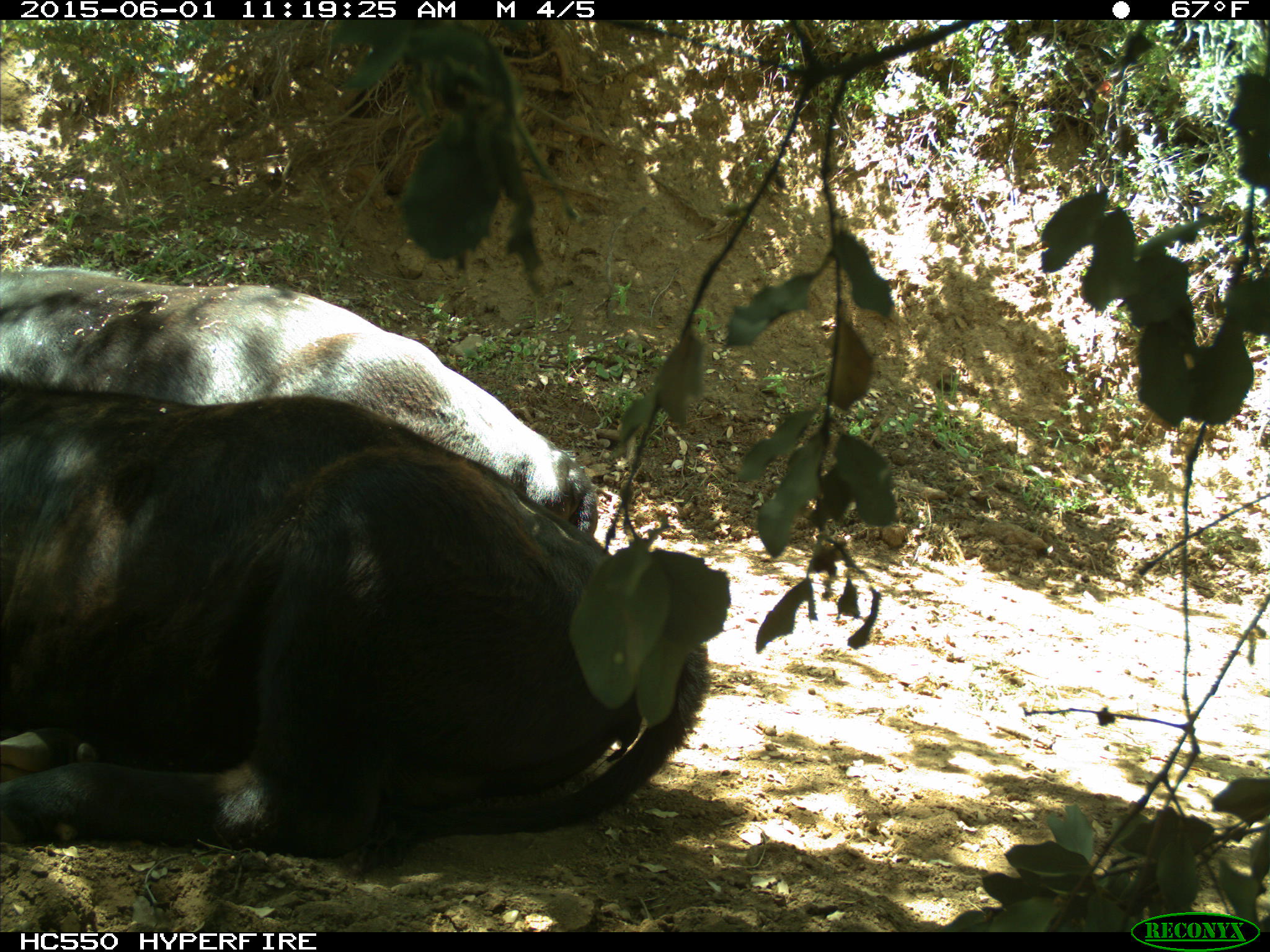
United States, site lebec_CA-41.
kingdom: Animalia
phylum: Chordata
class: Mammalia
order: Artiodactyla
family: Bovidae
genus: Bos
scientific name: Bos taurus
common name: domestic cow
Bos taurus (domestic cow).